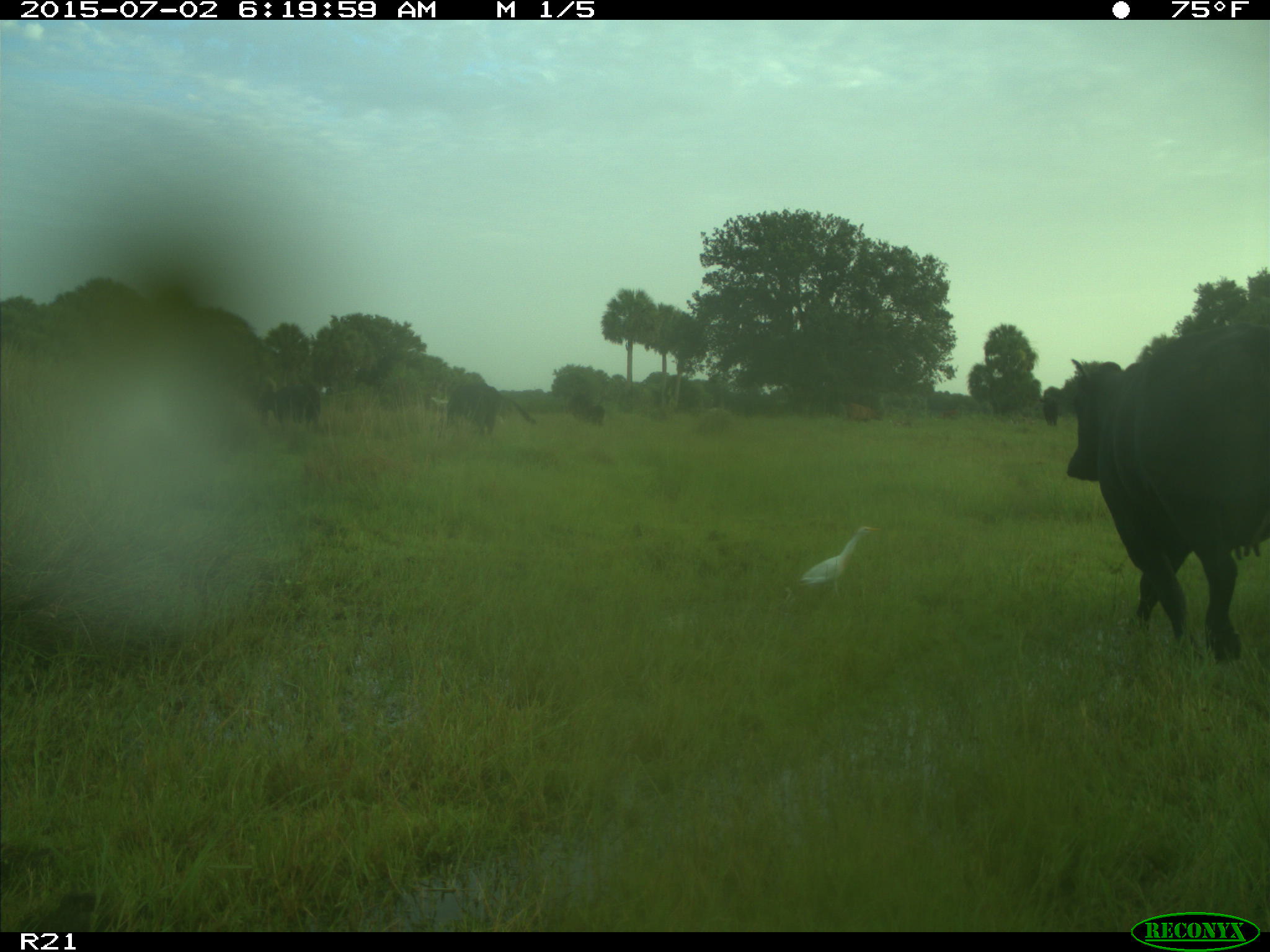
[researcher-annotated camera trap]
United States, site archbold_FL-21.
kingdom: Animalia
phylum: Chordata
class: Mammalia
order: Artiodactyla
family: Bovidae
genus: Bos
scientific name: Bos taurus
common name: domestic cow